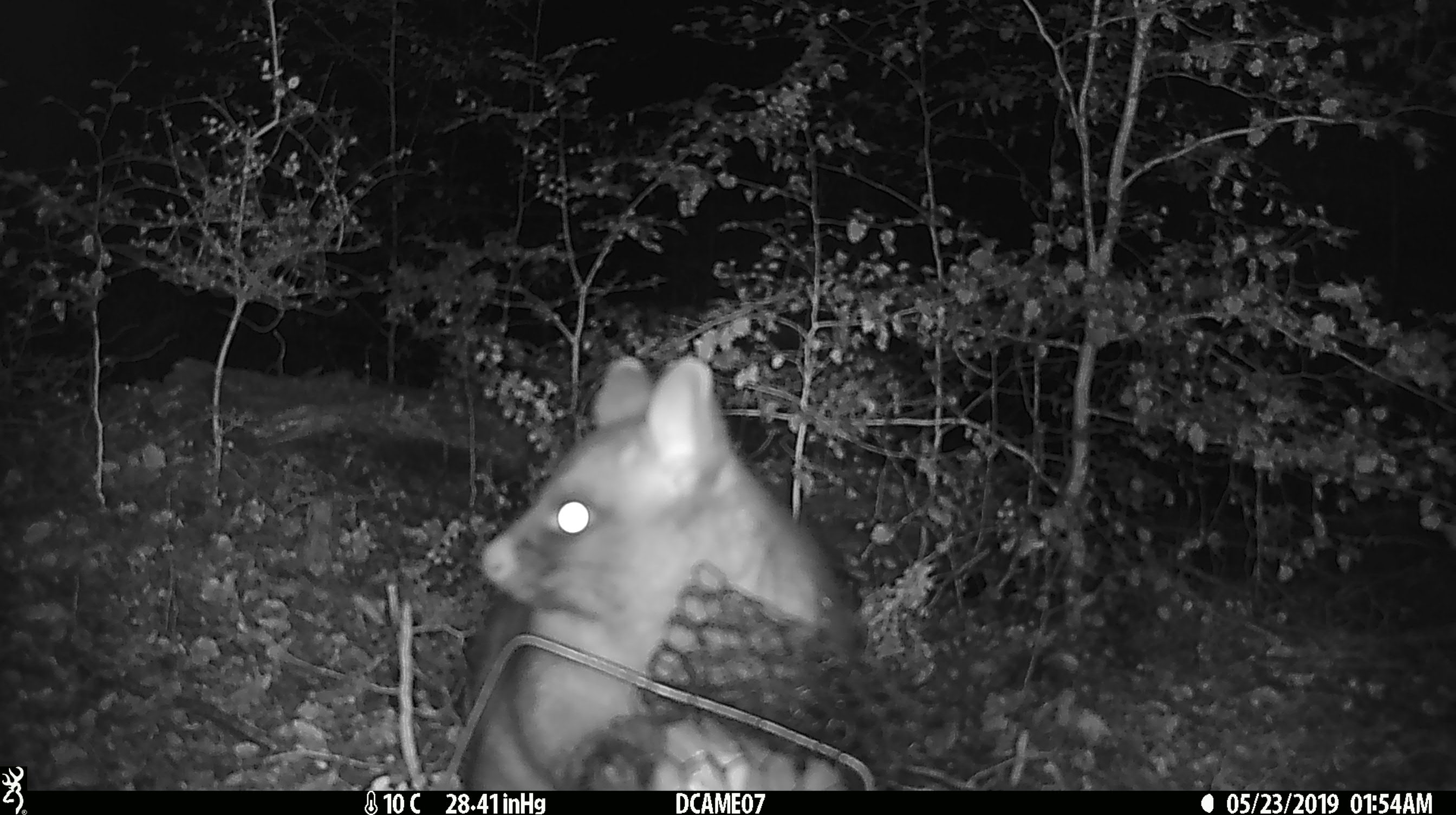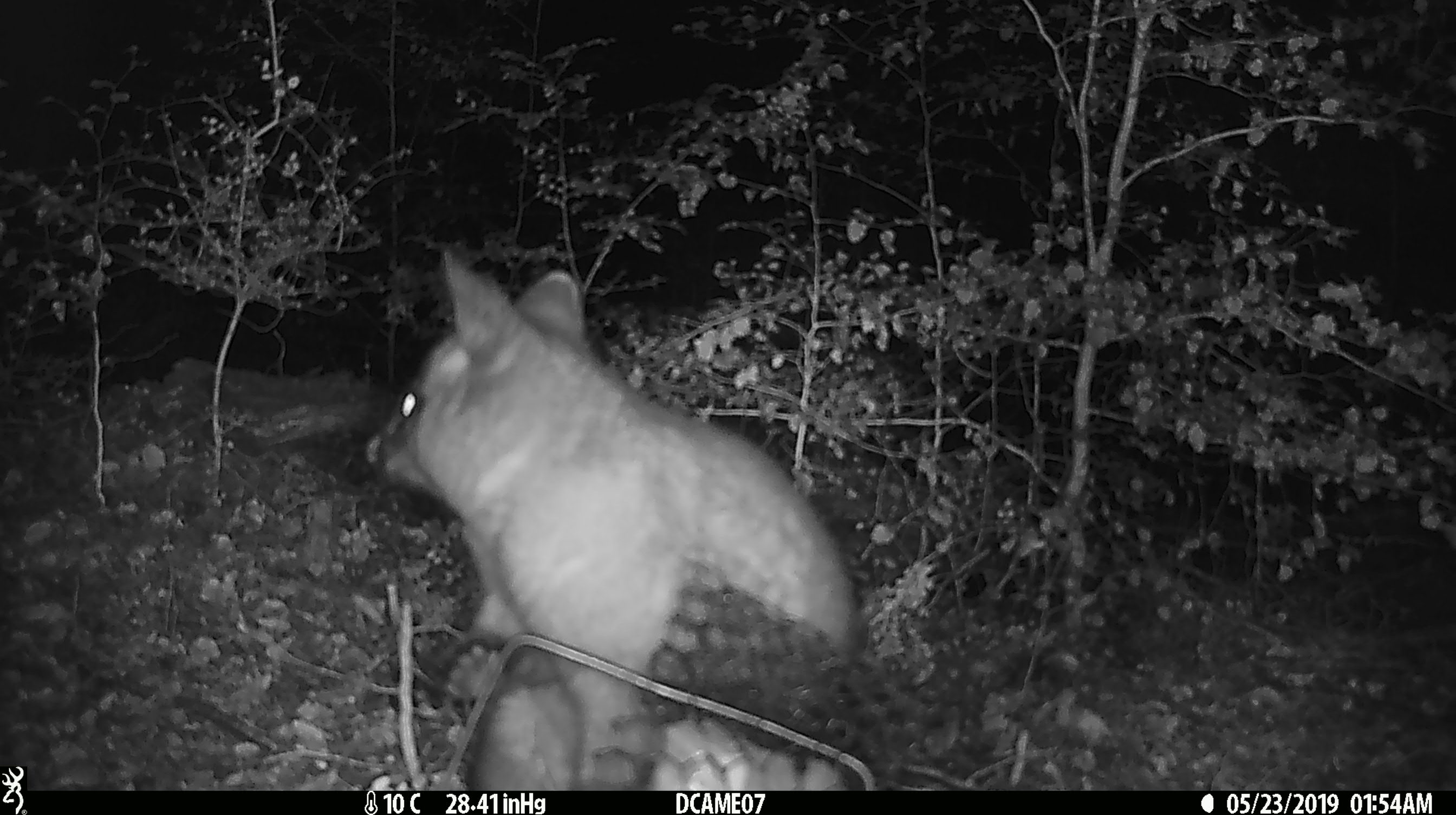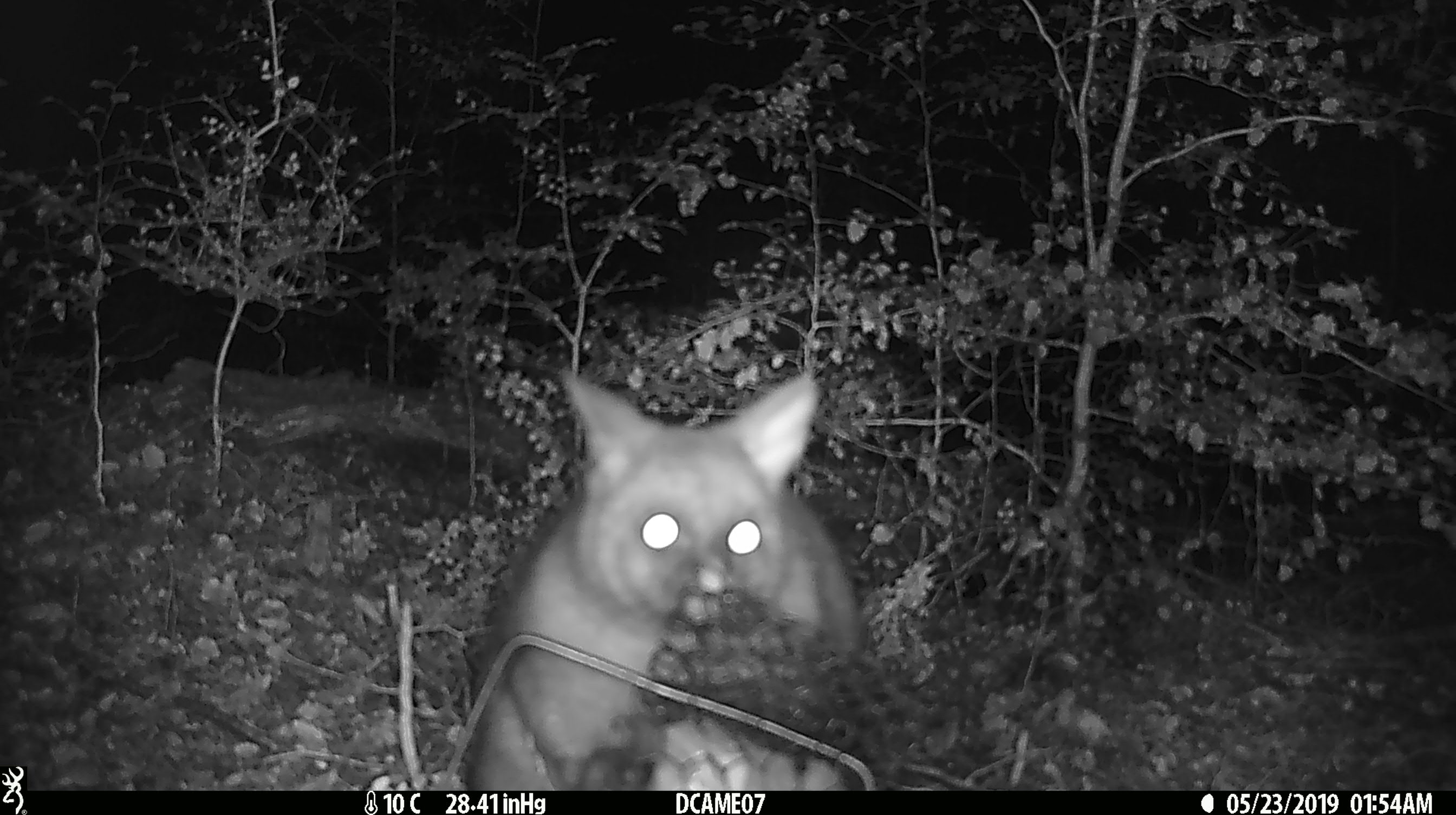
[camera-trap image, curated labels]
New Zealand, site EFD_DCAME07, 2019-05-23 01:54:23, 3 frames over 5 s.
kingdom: Animalia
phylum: Chordata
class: Mammalia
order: Diprotodontia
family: Phalangeridae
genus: Trichosurus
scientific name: Trichosurus vulpecula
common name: common brushtail possum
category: possum